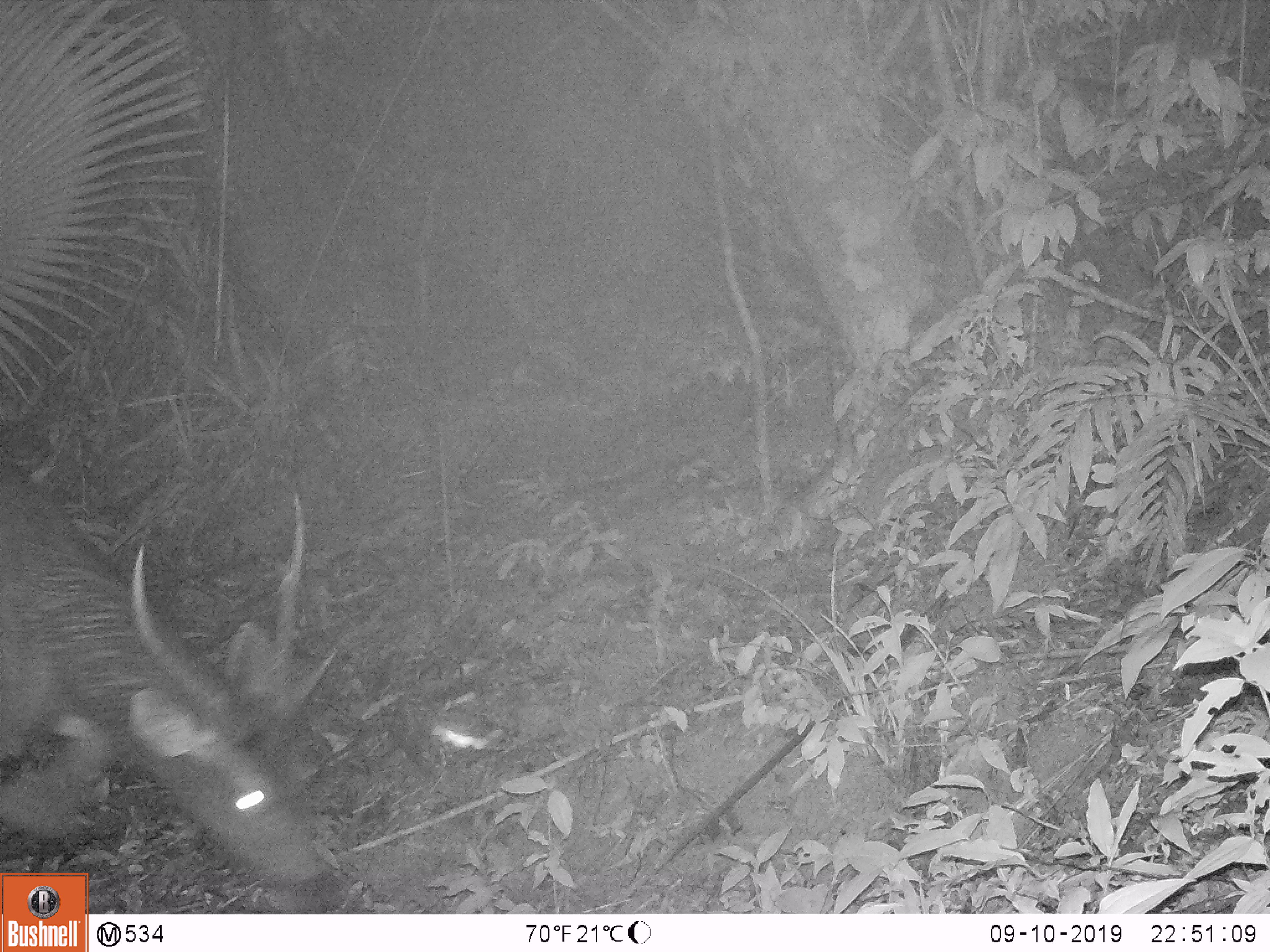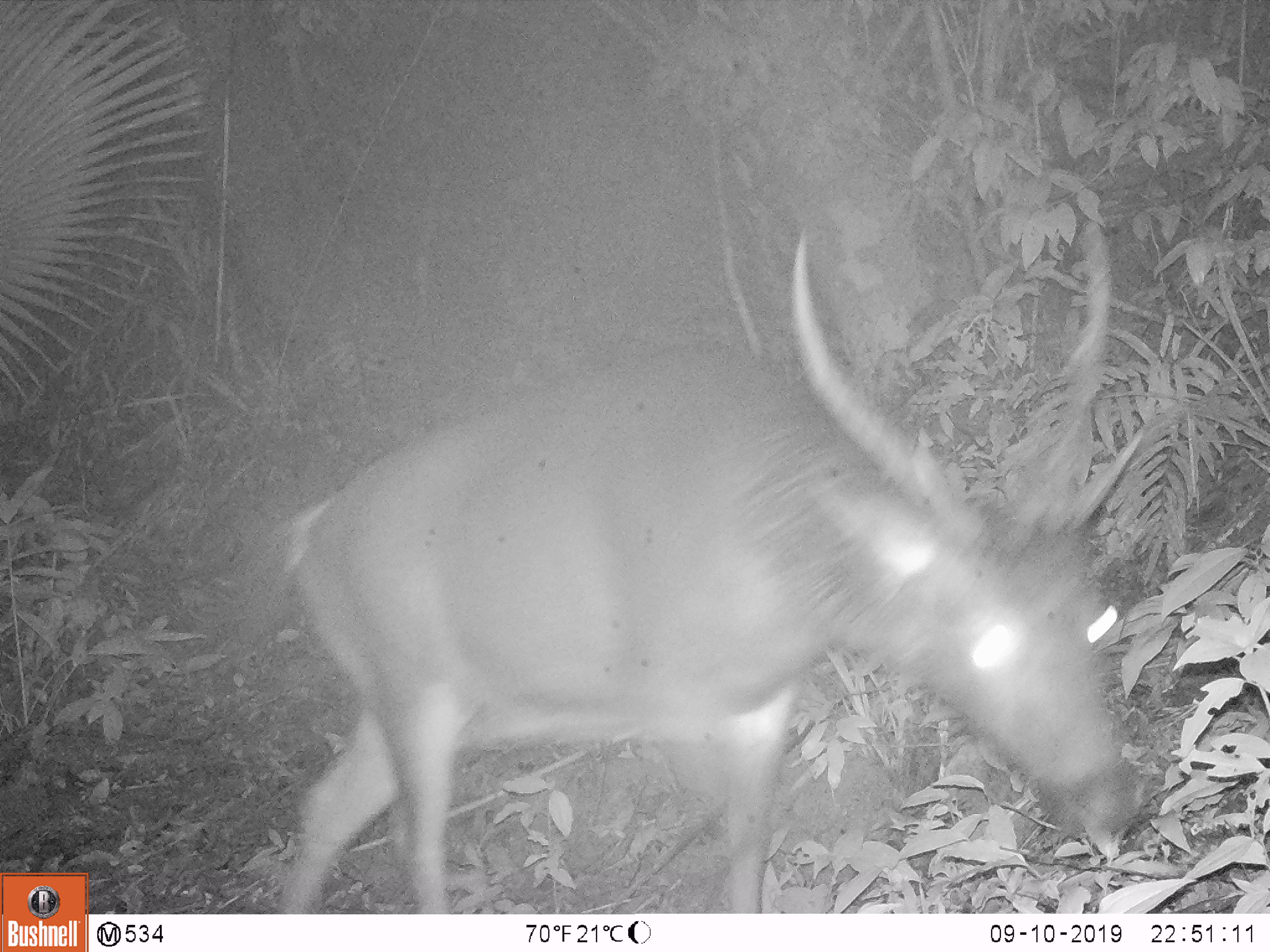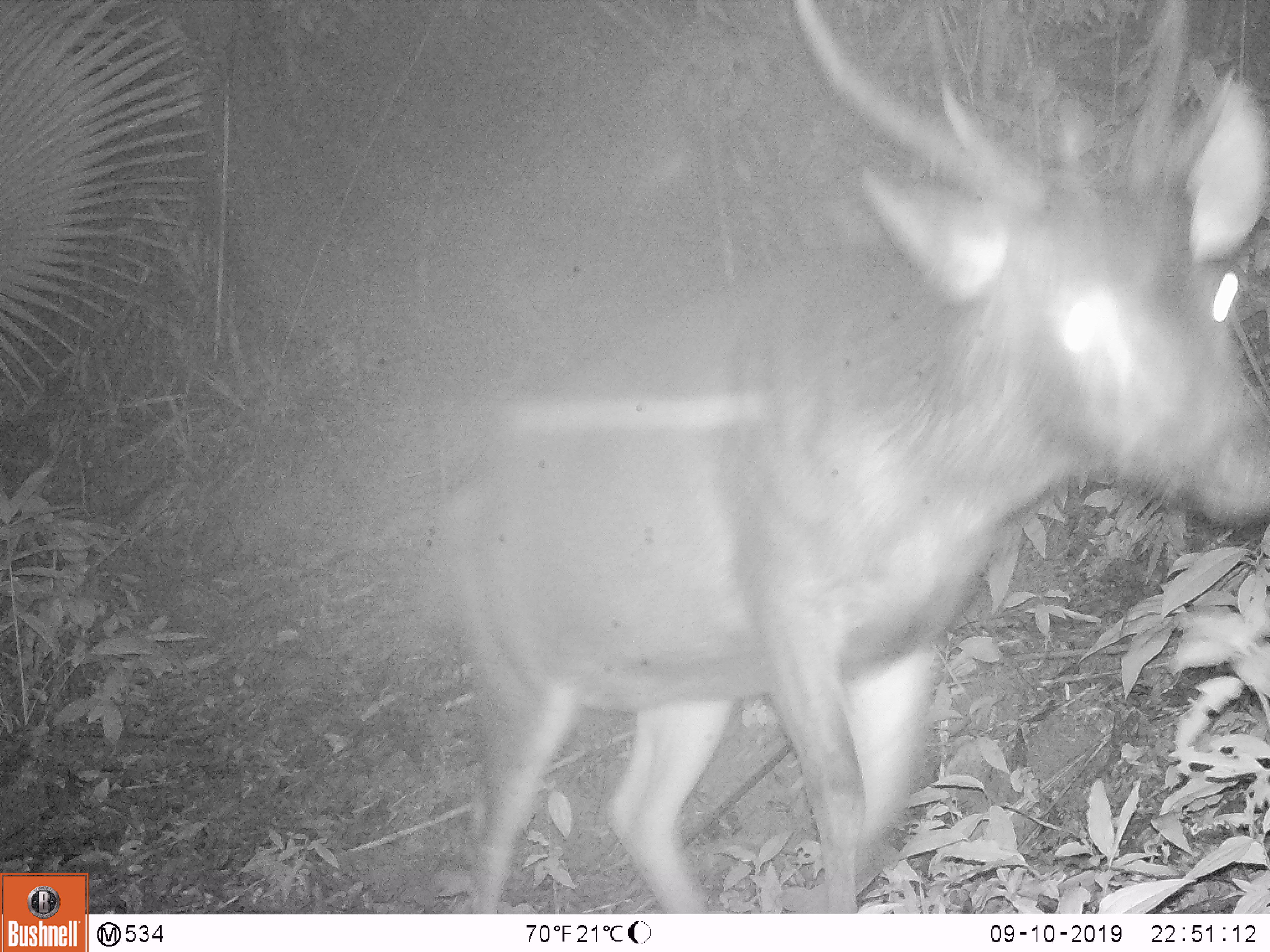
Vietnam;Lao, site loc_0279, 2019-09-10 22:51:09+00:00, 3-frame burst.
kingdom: Animalia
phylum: Chordata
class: Mammalia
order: Artiodactyla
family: Cervidae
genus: Rusa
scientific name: Rusa unicolor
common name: sambar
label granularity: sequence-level